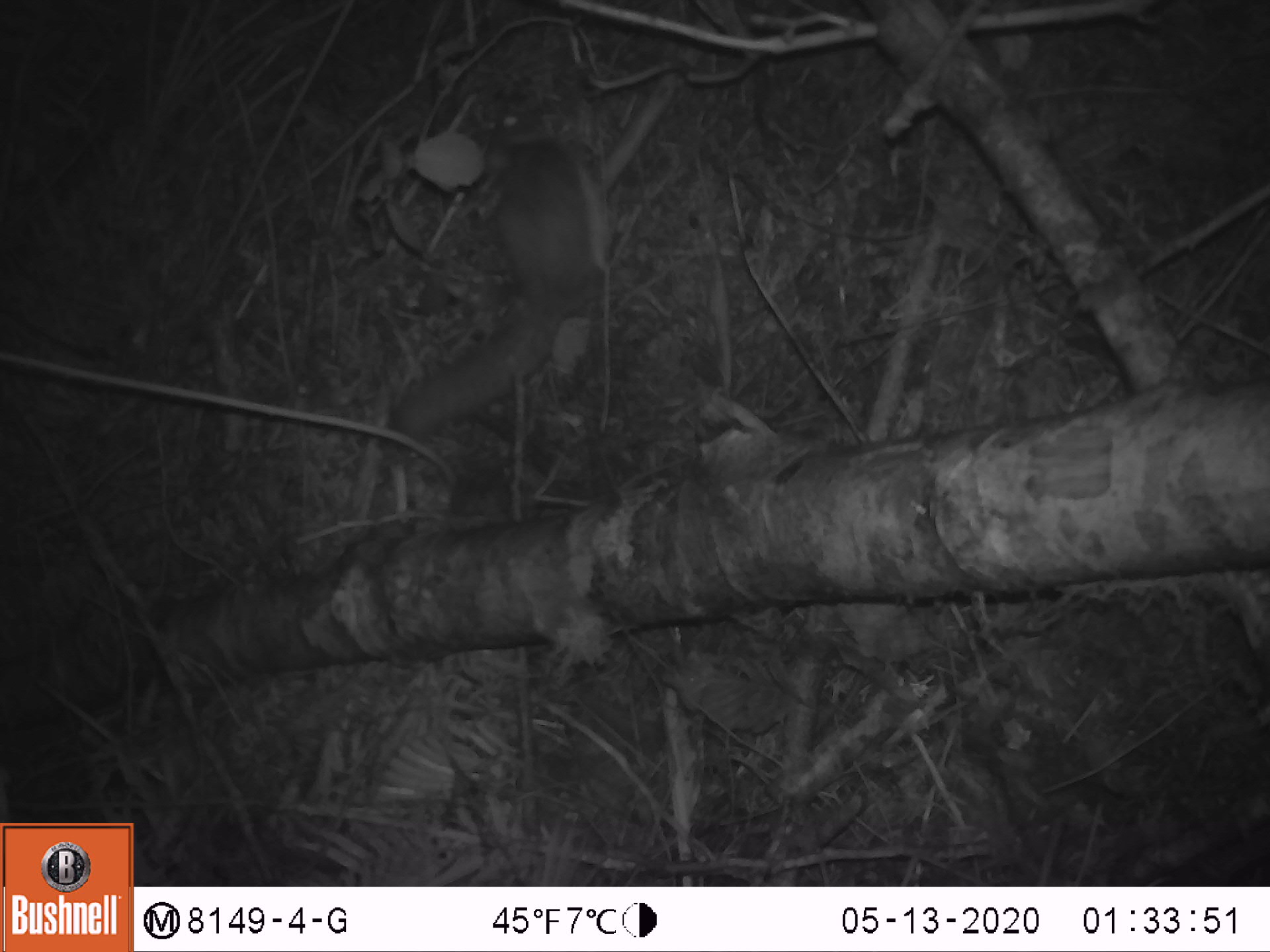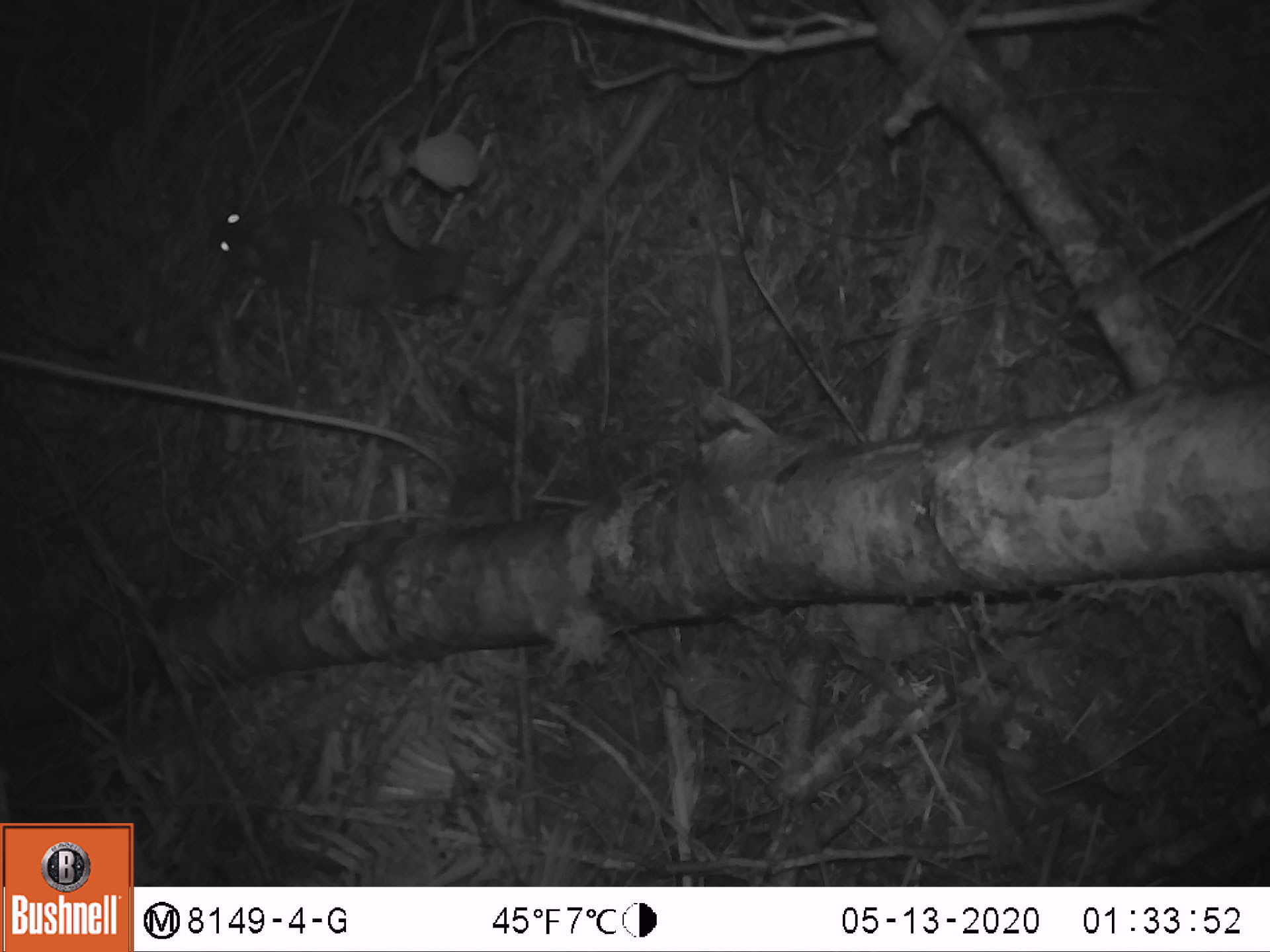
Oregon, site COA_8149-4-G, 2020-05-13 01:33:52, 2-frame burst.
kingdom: Animalia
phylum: Chordata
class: Mammalia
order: Rodentia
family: Sciuridae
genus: Glaucomys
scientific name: Glaucomys oregonensis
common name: humboldt's flying squirrel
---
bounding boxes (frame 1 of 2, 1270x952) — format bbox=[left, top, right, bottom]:
humboldt's flying squirrel: bbox=[378, 97, 620, 456]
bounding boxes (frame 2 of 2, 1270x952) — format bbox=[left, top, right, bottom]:
humboldt's flying squirrel: bbox=[200, 191, 480, 315]